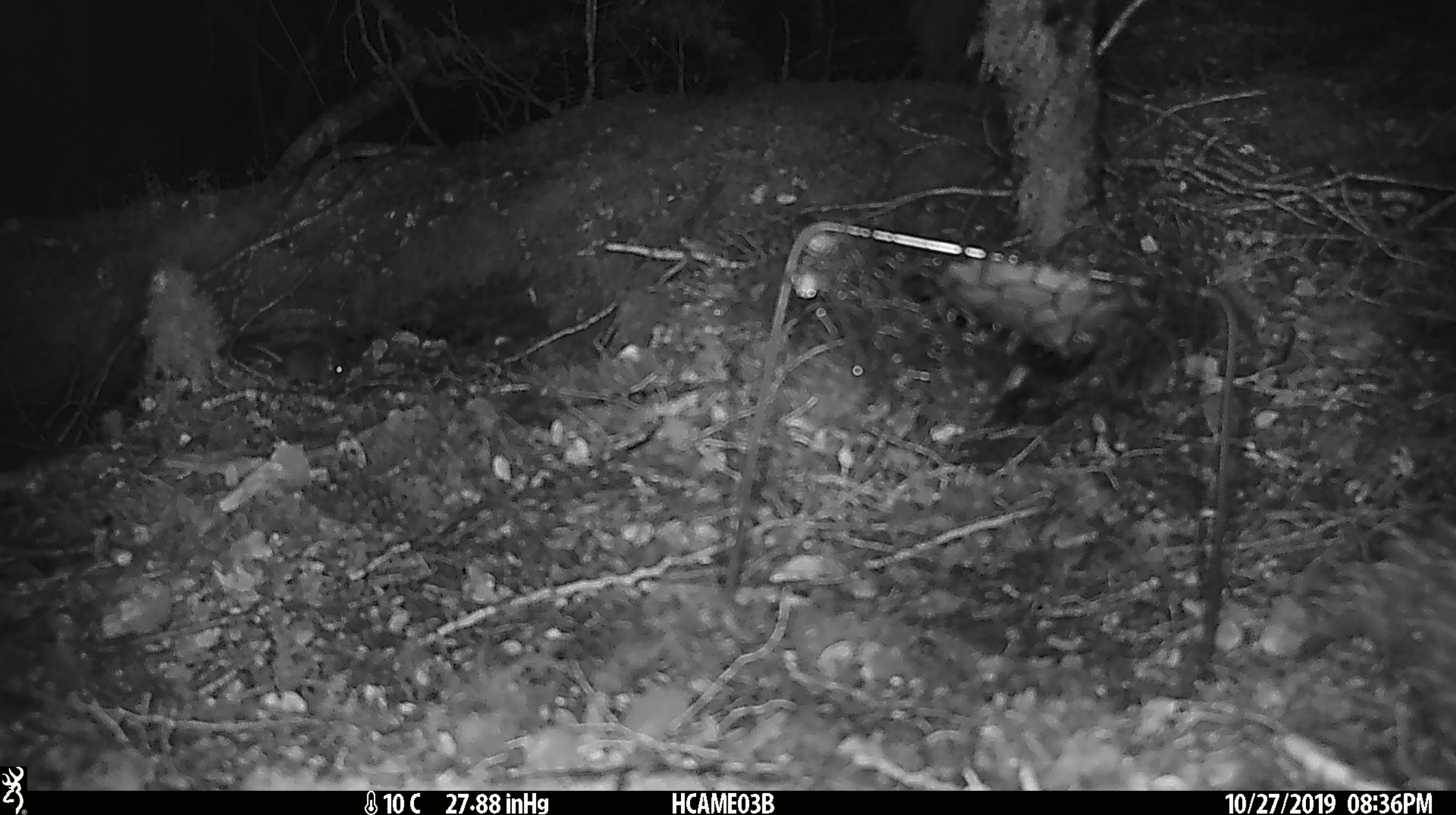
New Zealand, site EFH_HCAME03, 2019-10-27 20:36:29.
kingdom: Animalia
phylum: Chordata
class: Mammalia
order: Rodentia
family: Muridae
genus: Mus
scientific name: Mus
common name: mouse